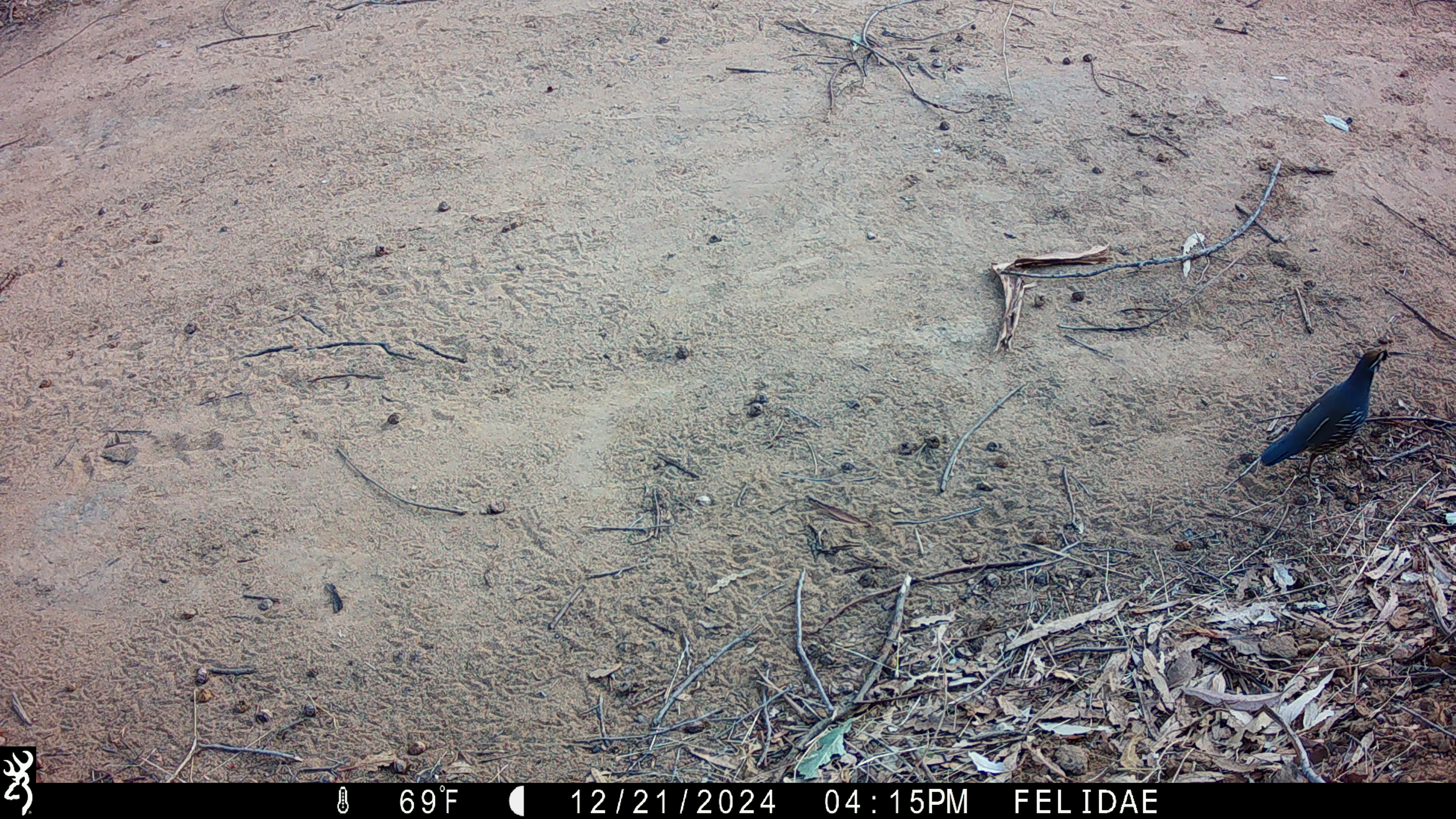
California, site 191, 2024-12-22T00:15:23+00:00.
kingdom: Animalia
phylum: Chordata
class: Aves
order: Galliformes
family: Odontophoridae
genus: Callipepla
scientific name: Callipepla californica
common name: california quail